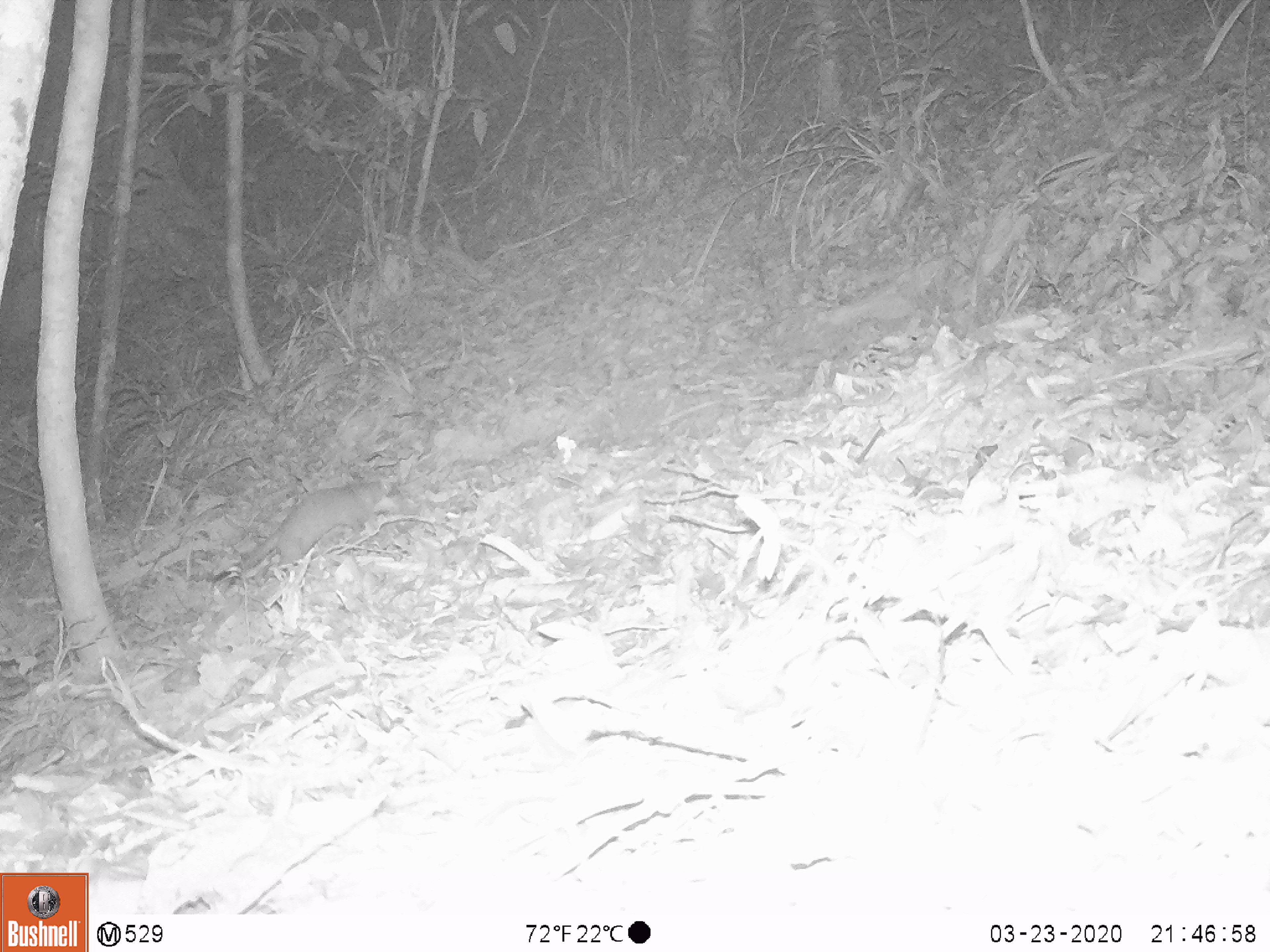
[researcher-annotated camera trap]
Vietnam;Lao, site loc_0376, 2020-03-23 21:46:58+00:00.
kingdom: Animalia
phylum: Chordata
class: Mammalia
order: Carnivora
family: Mustelidae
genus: Melogale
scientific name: Melogale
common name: ferret badger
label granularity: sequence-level